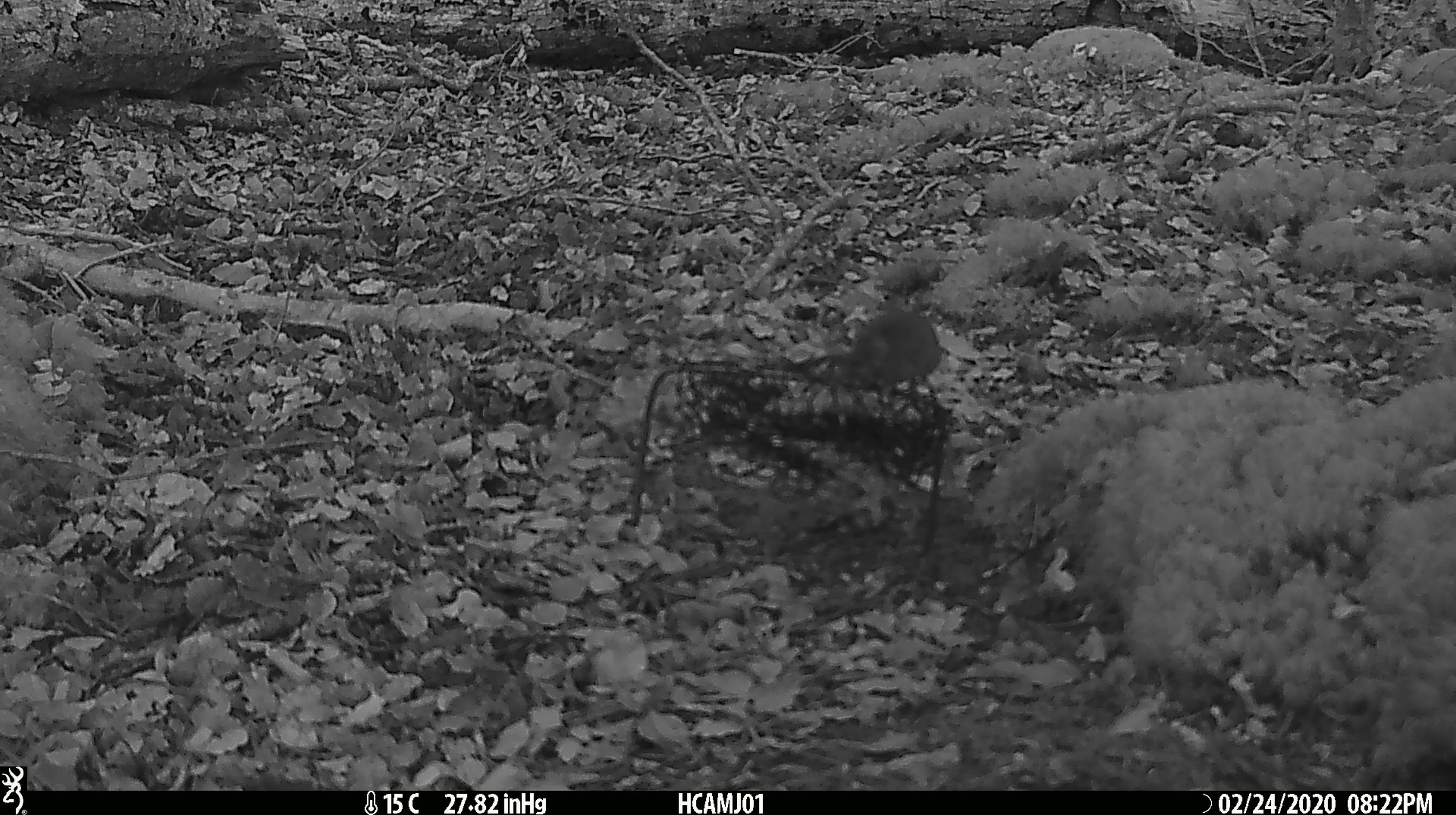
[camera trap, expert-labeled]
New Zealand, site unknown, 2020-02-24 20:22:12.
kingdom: Animalia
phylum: Chordata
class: Mammalia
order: Rodentia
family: Muridae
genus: Mus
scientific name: Mus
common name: mouse